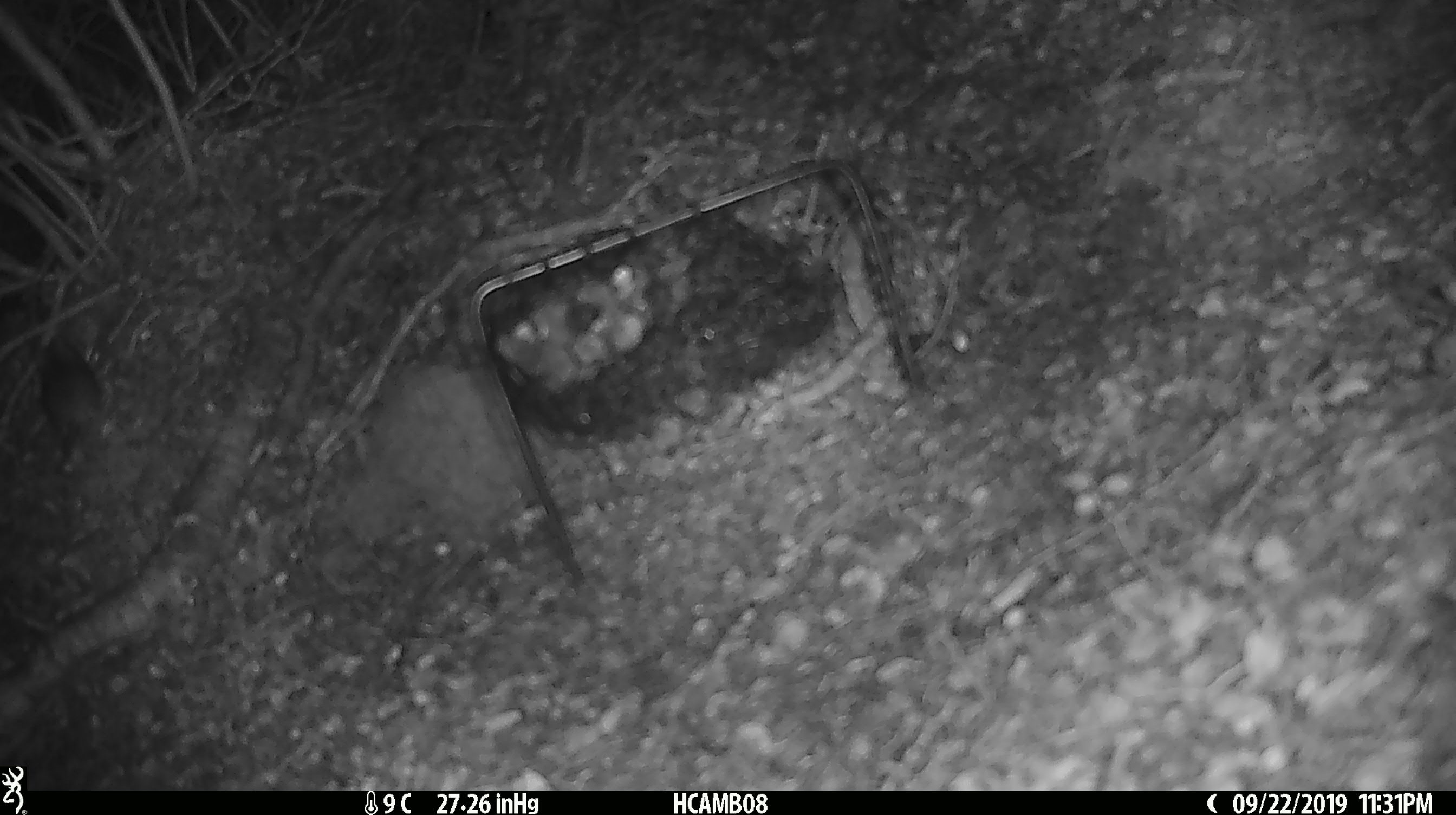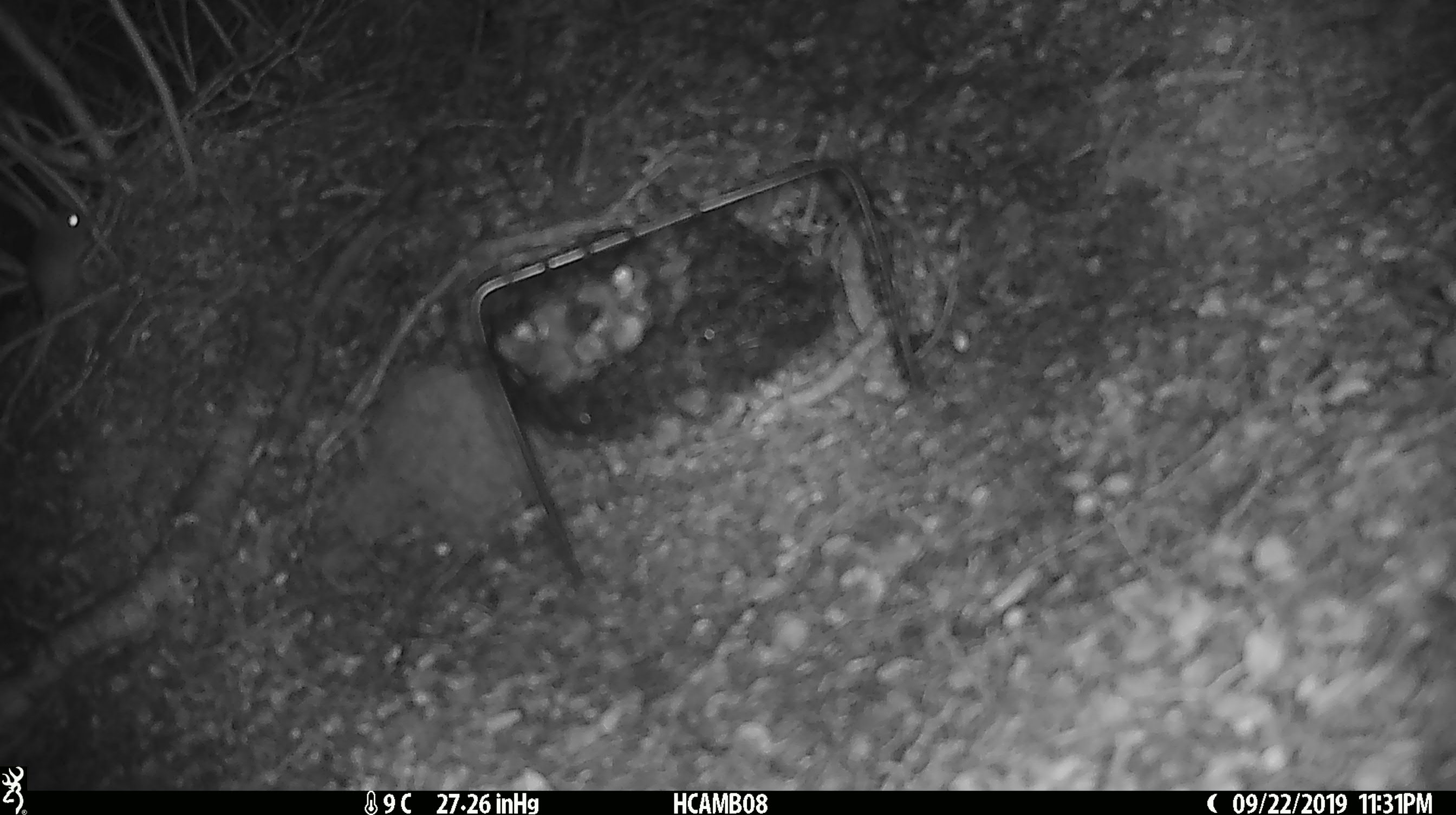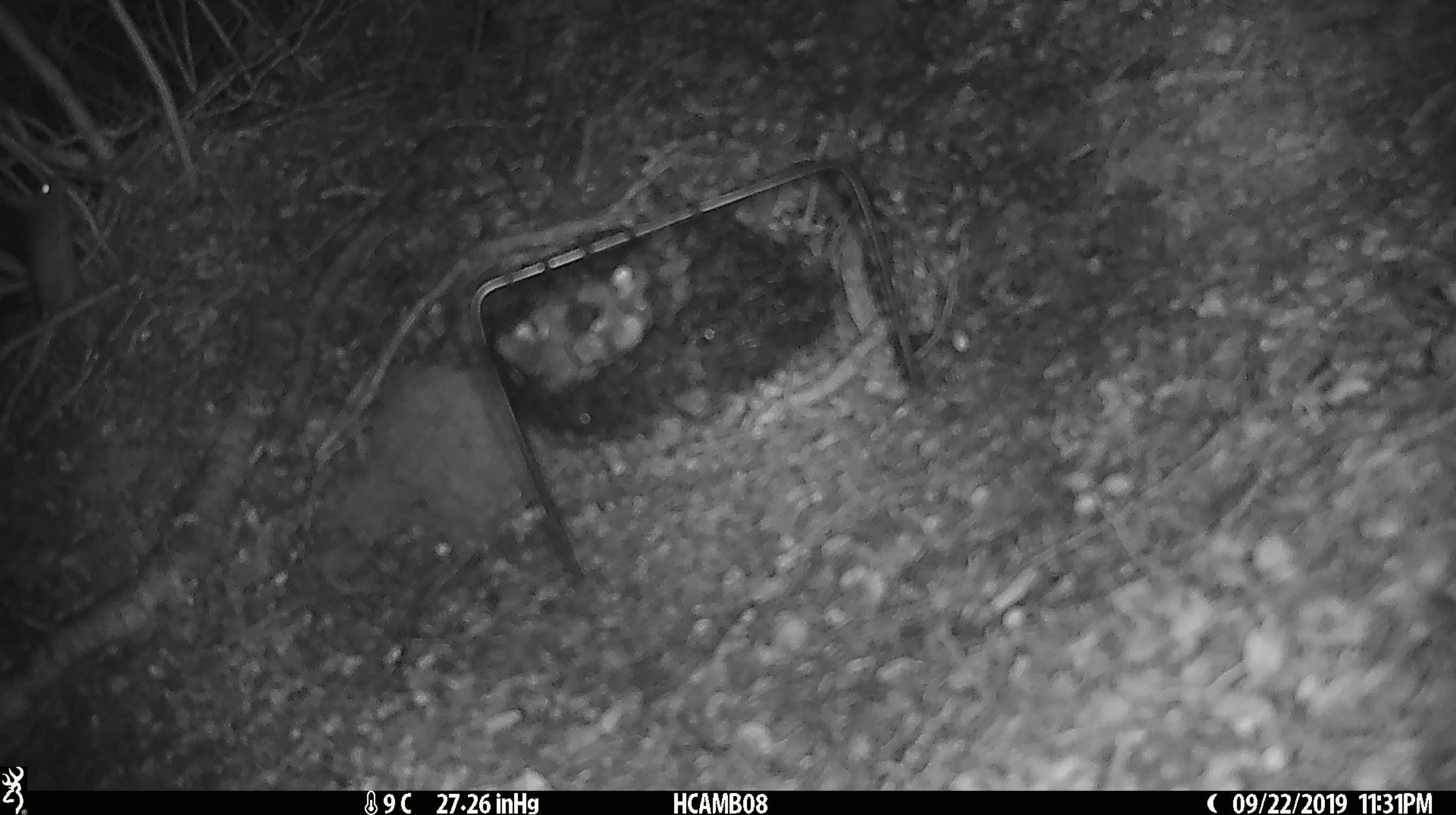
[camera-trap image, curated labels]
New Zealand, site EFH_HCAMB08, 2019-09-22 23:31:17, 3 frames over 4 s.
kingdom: Animalia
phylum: Chordata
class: Mammalia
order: Rodentia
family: Muridae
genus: Mus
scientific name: Mus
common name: mouse